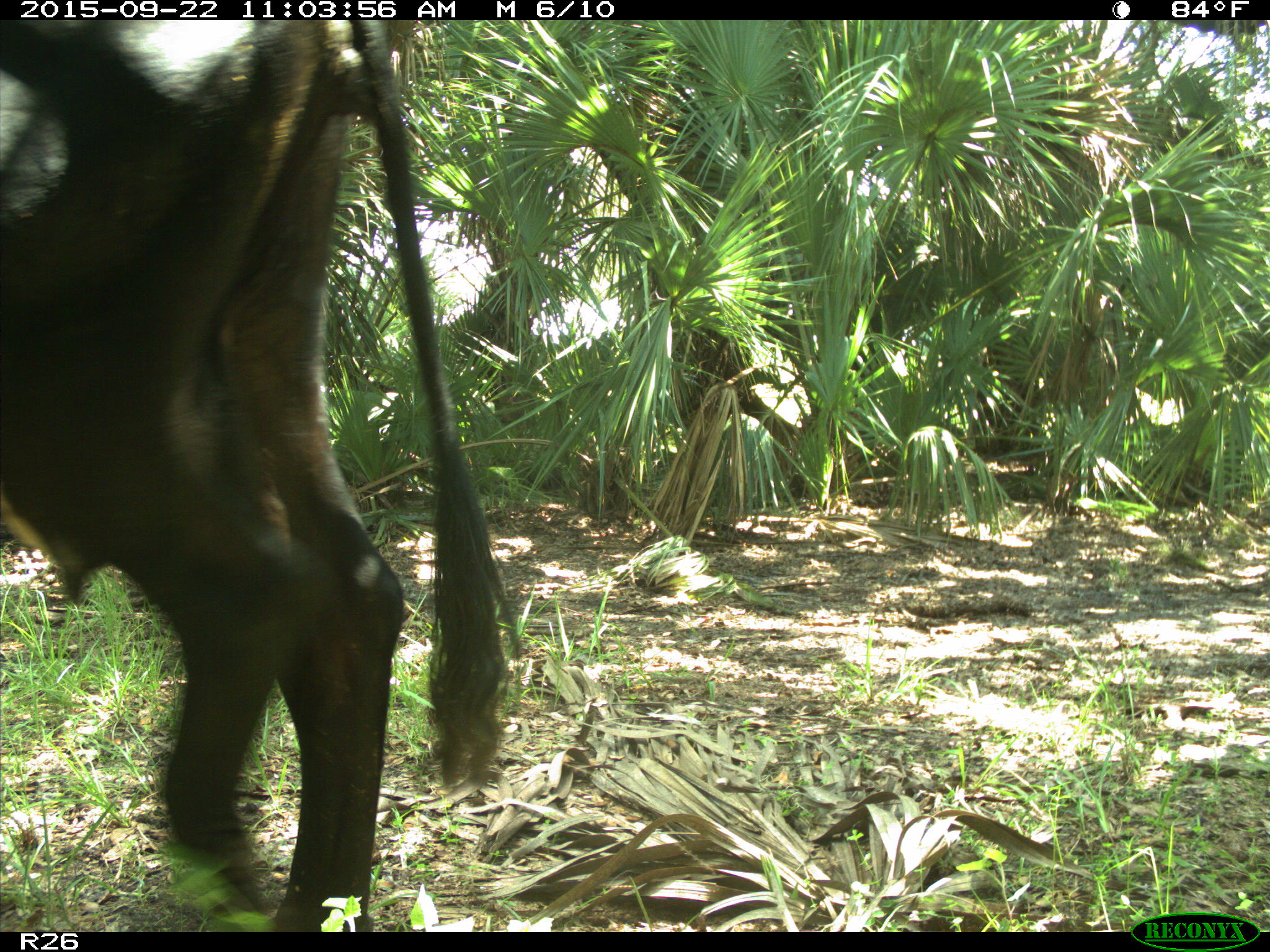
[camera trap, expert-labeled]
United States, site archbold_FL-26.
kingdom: Animalia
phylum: Chordata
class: Mammalia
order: Artiodactyla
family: Bovidae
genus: Bos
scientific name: Bos taurus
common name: domestic cow